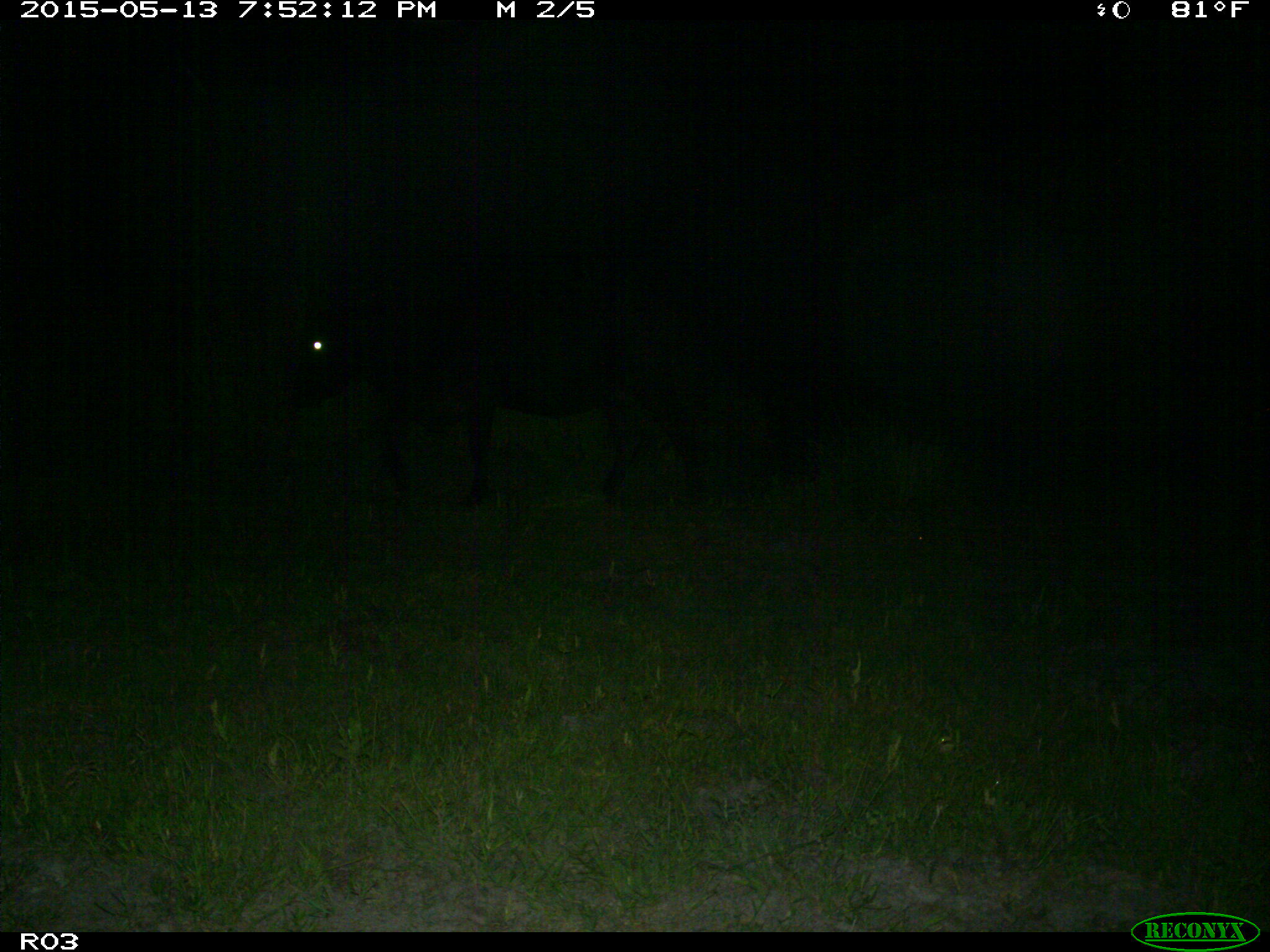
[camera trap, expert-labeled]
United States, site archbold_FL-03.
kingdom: Animalia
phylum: Chordata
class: Mammalia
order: Artiodactyla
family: Bovidae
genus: Bos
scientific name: Bos taurus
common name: domestic cow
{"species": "Bos taurus (domestic cow)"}